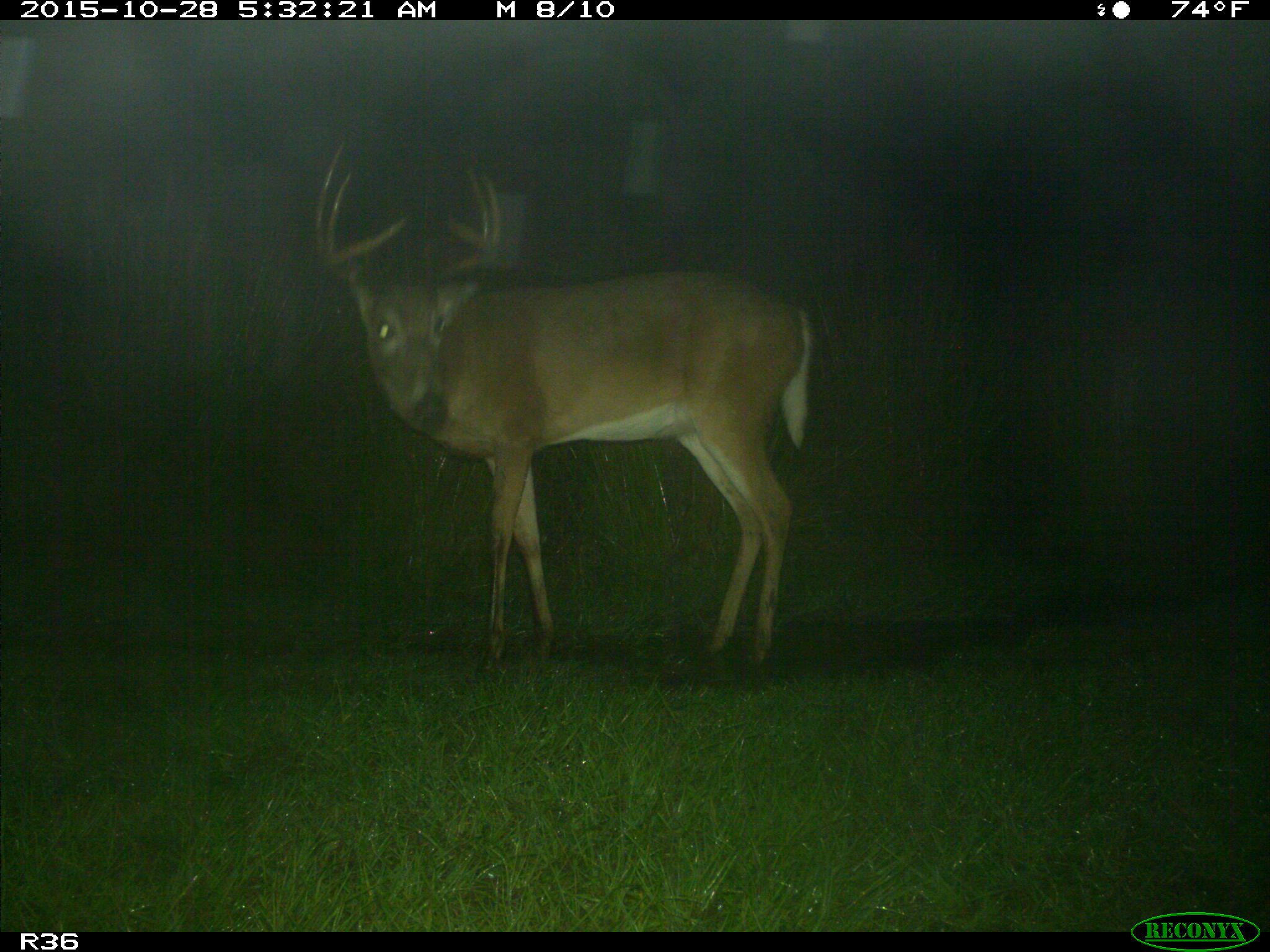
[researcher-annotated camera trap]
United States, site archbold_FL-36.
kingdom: Animalia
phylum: Chordata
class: Mammalia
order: Artiodactyla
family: Cervidae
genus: Odocoileus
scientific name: Odocoileus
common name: deer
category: unidentified deer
Unidentified deer (deer) (Odocoileus).